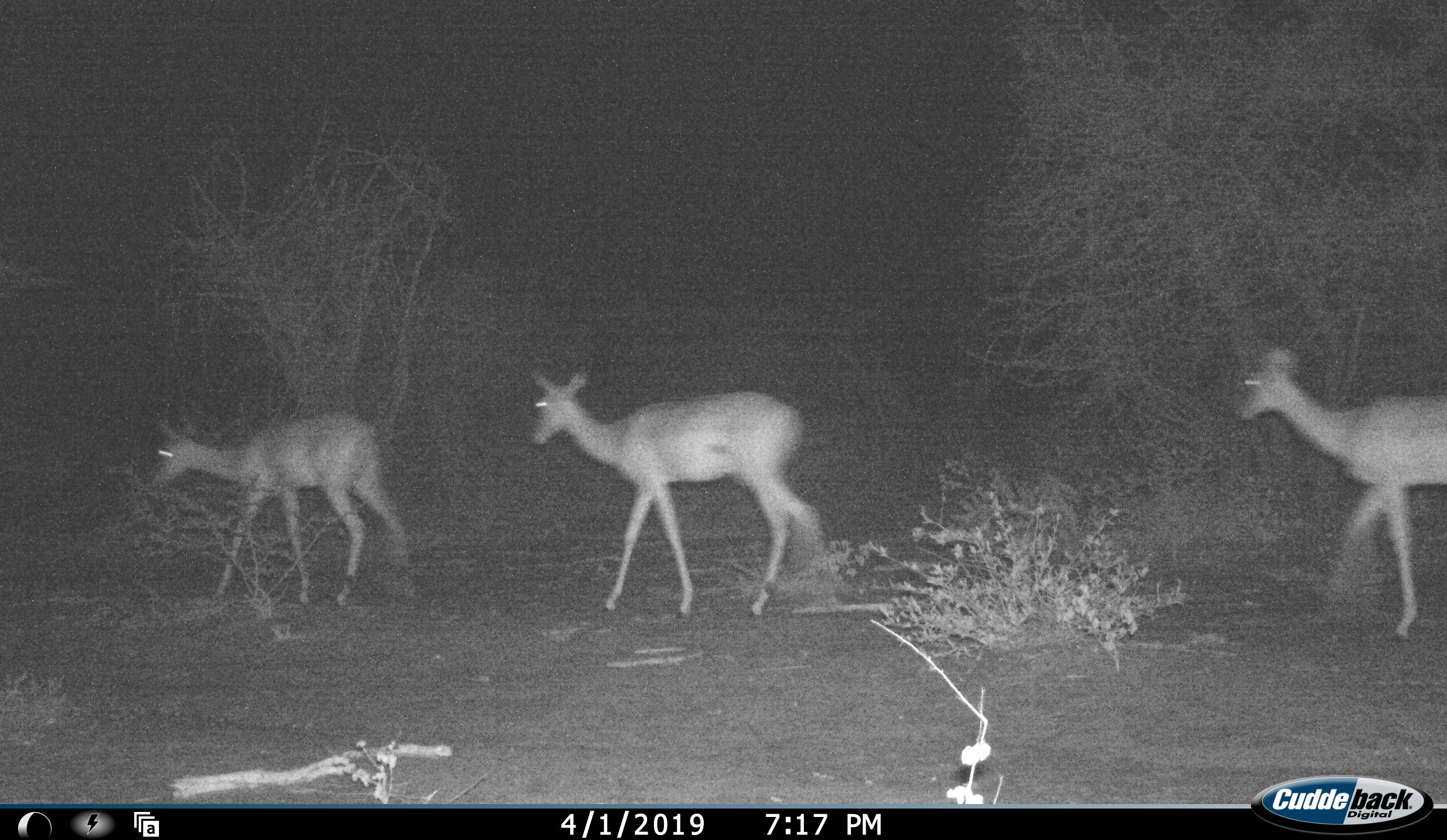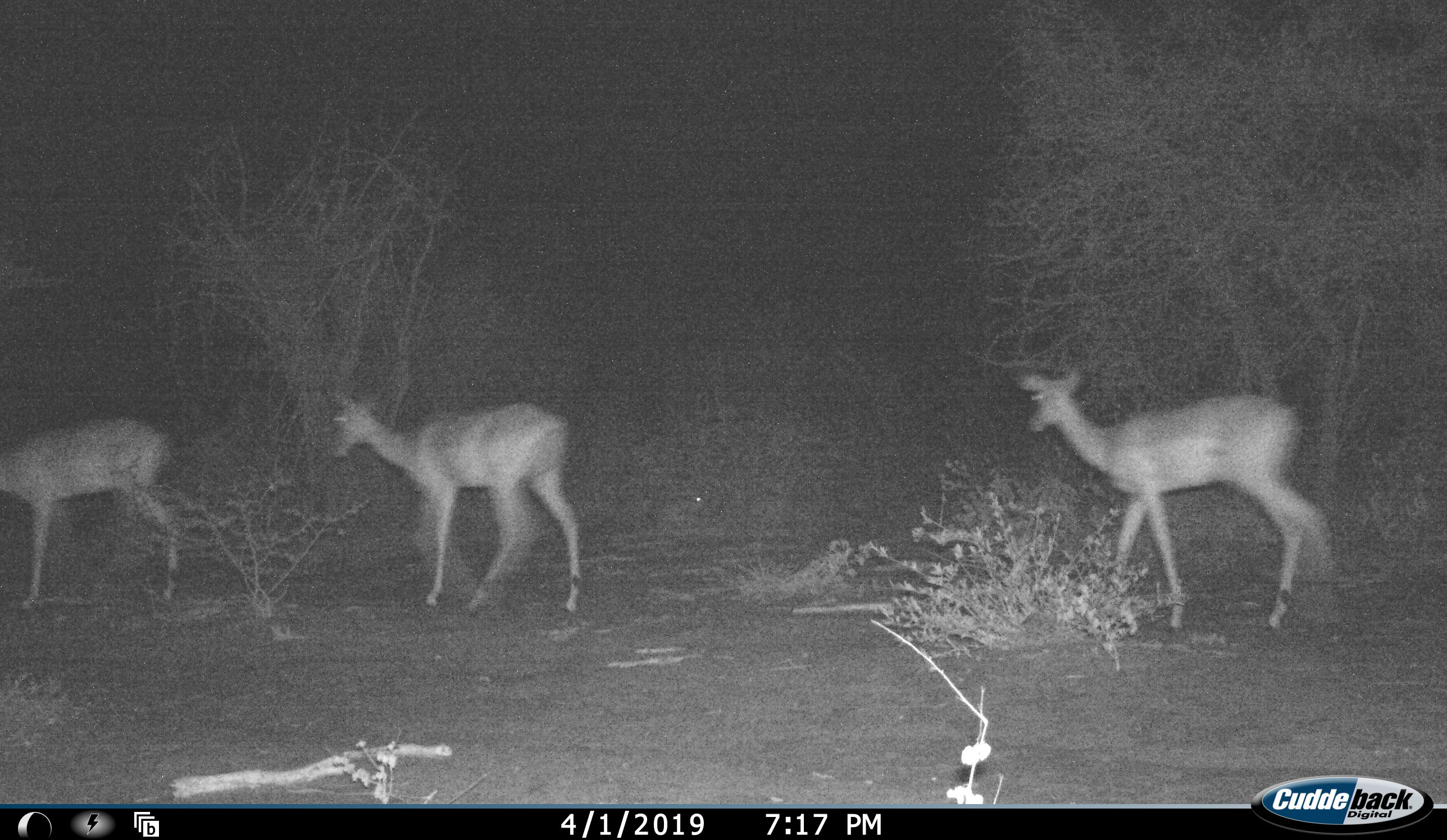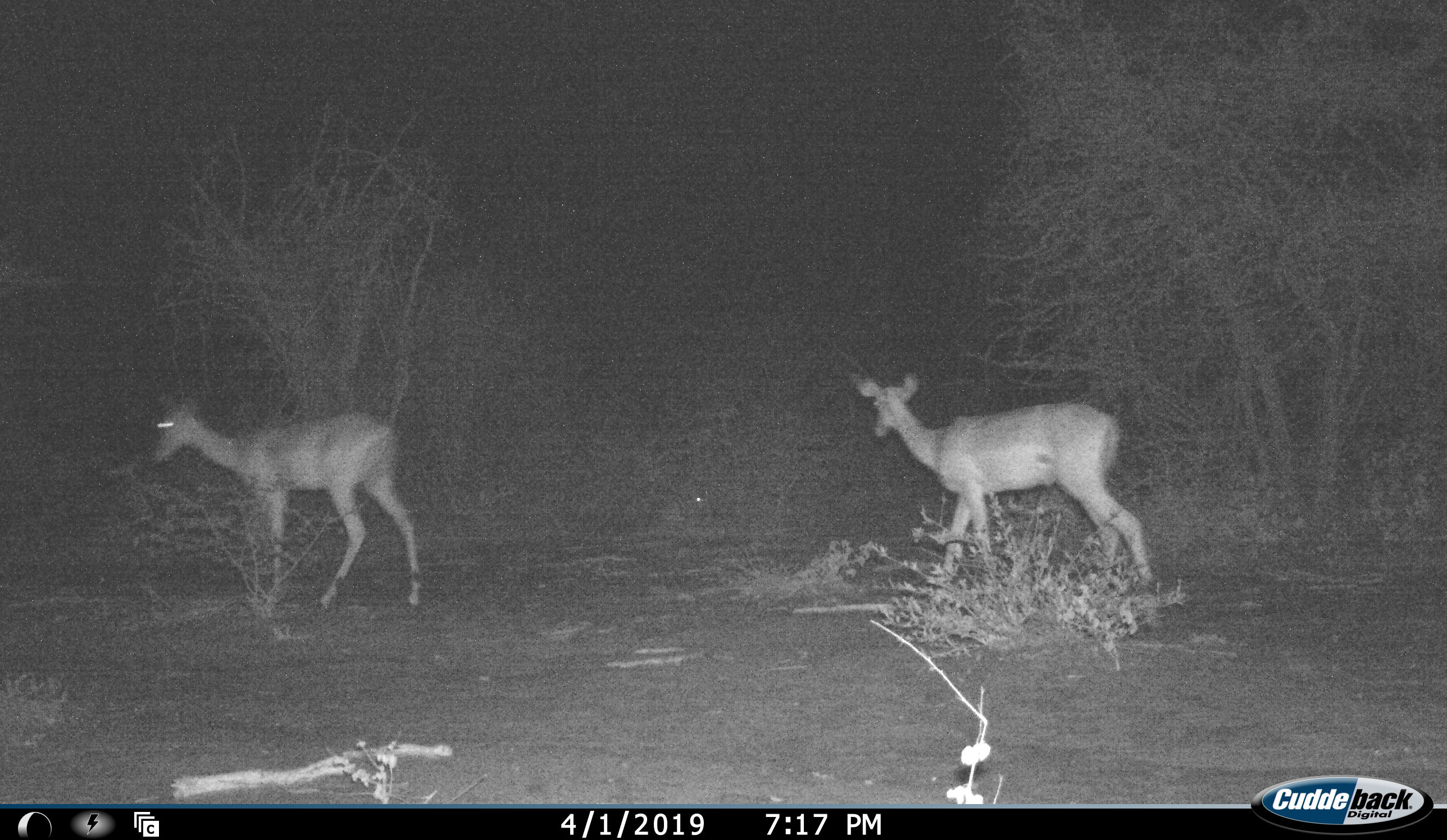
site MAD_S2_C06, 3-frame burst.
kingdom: Animalia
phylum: Chordata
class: Mammalia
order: Artiodactyla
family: Bovidae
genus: Aepyceros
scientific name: Aepyceros melampus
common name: impala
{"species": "impala (Aepyceros melampus)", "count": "3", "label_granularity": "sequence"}